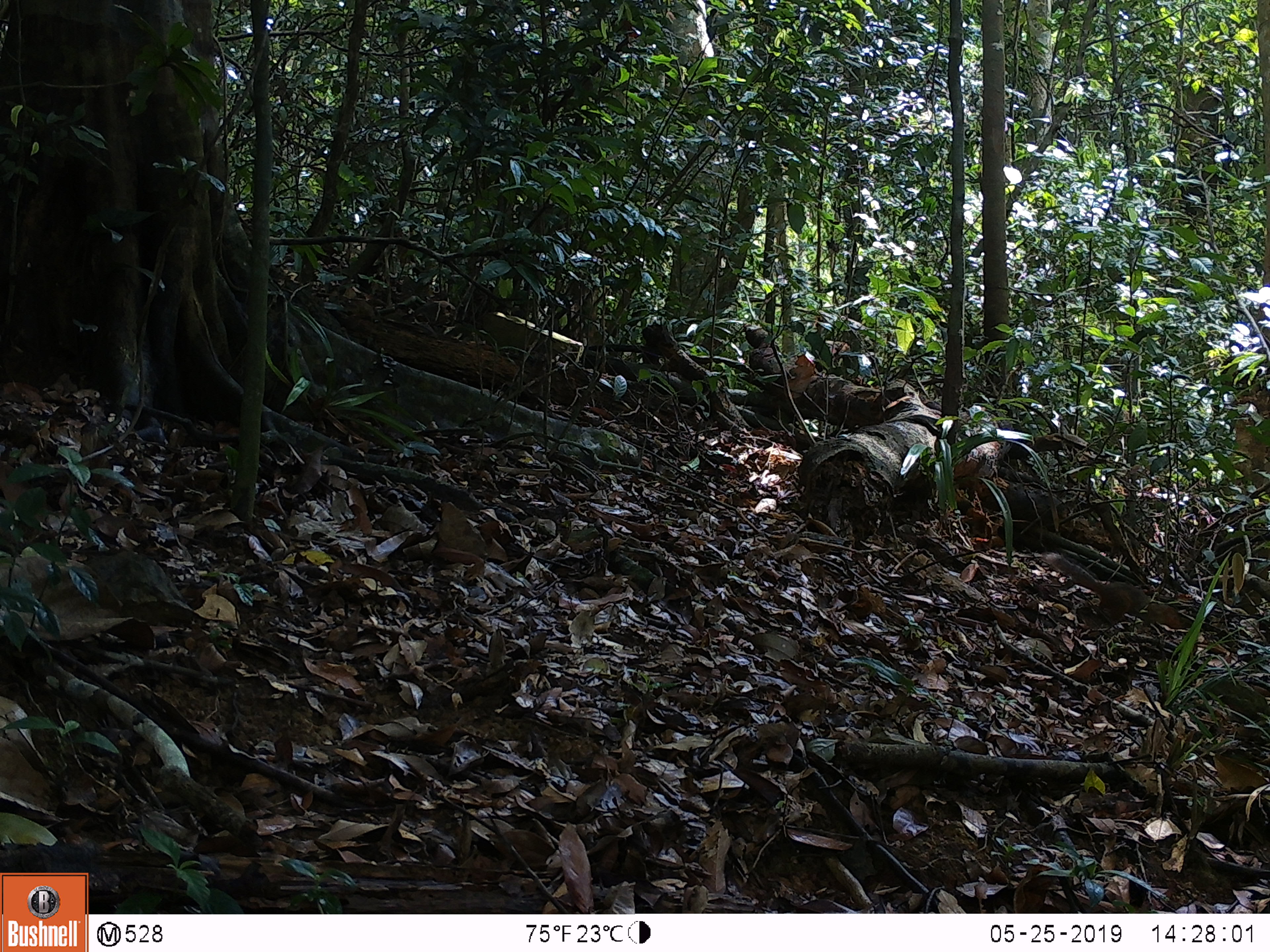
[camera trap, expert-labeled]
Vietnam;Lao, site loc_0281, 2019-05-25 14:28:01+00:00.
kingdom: Animalia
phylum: Chordata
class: Mammalia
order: Rodentia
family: Sciuridae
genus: Dremomys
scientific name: Dremomys rufigenis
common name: red-cheeked squirrel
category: red cheeked squirrel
Red cheeked squirrel (red-cheeked squirrel) (Dremomys rufigenis). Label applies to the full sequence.